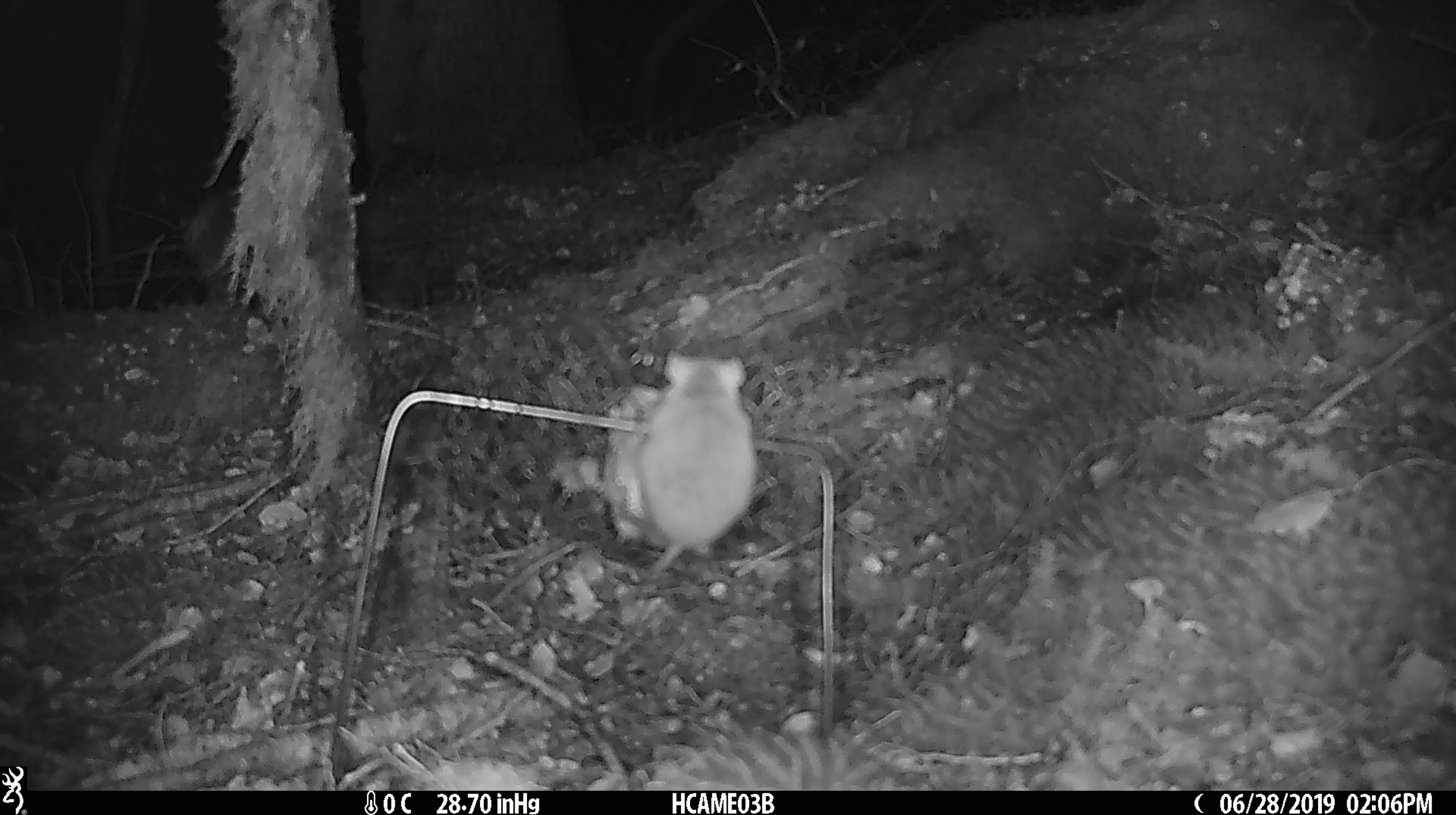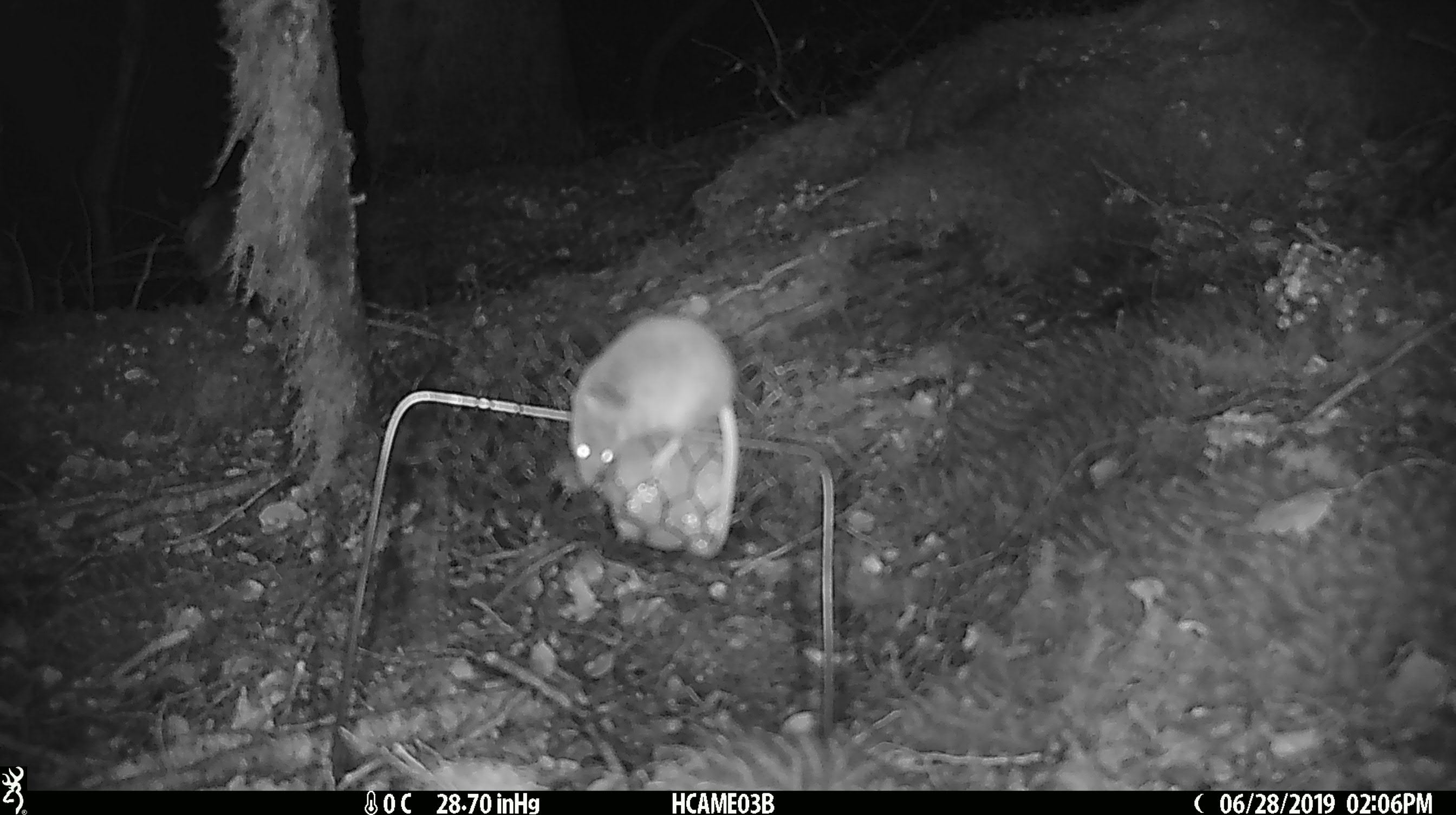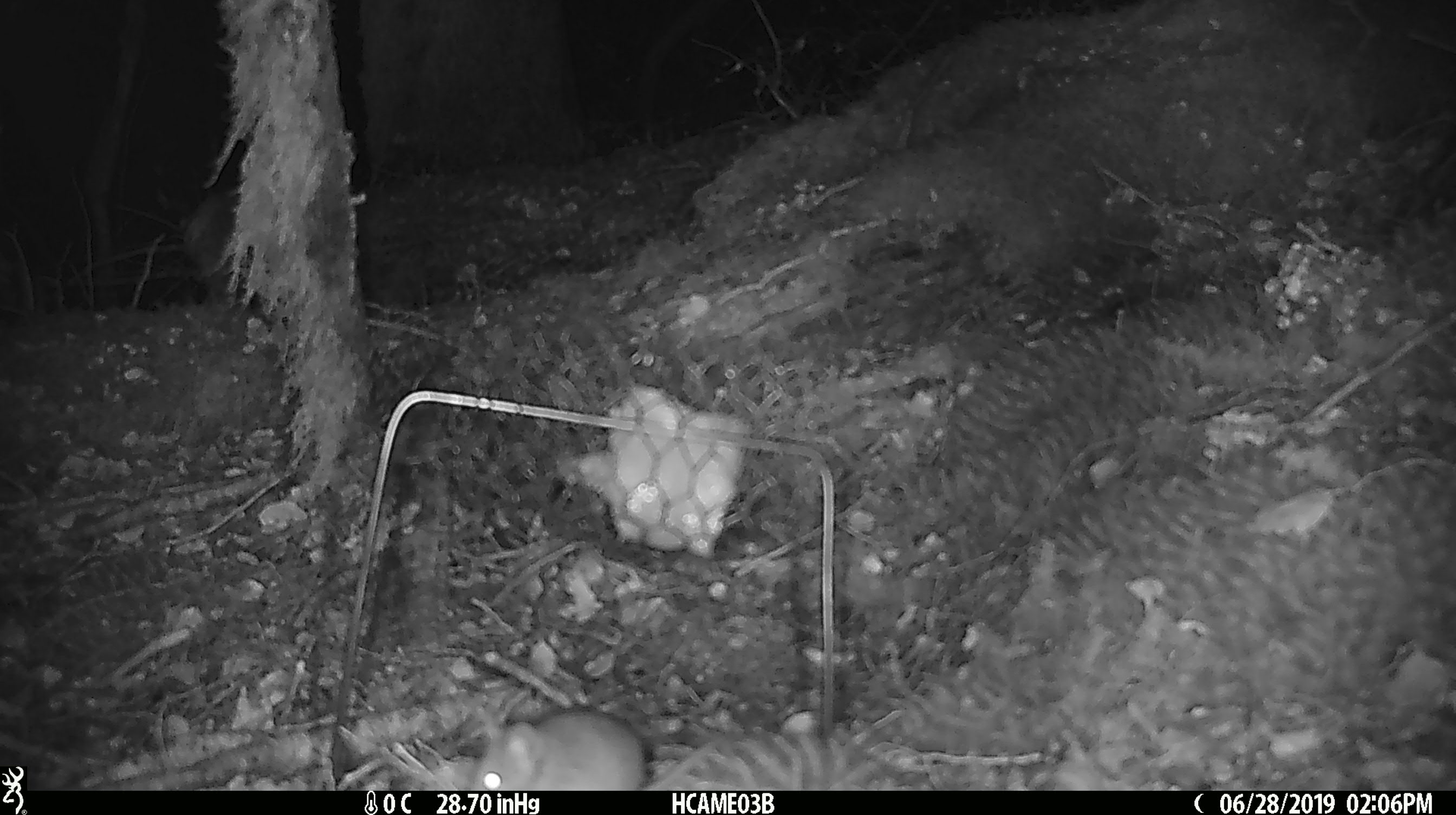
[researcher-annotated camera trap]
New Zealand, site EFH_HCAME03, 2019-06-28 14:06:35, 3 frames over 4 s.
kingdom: Animalia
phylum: Chordata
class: Mammalia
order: Rodentia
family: Muridae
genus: Mus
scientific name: Mus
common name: mouse